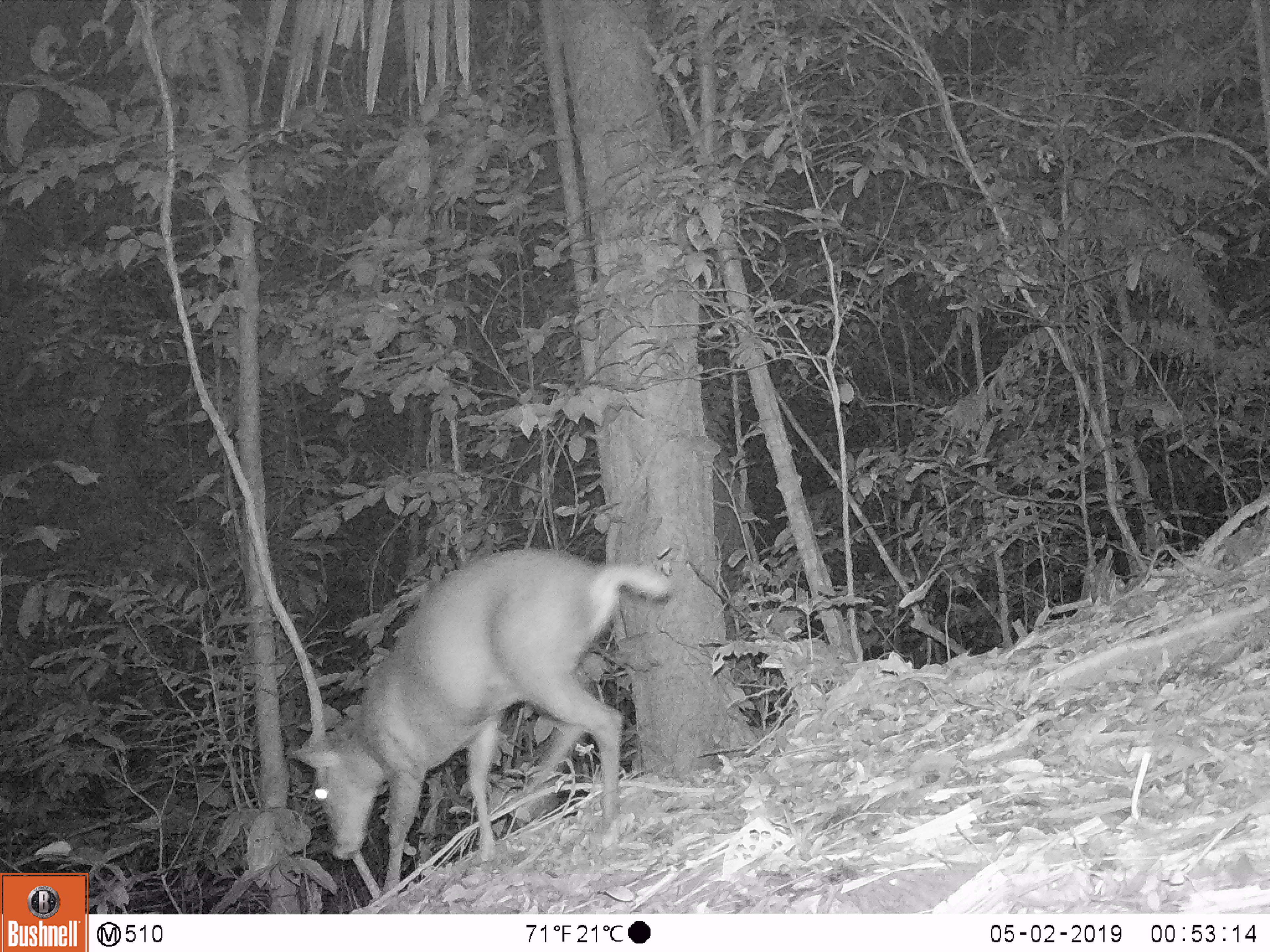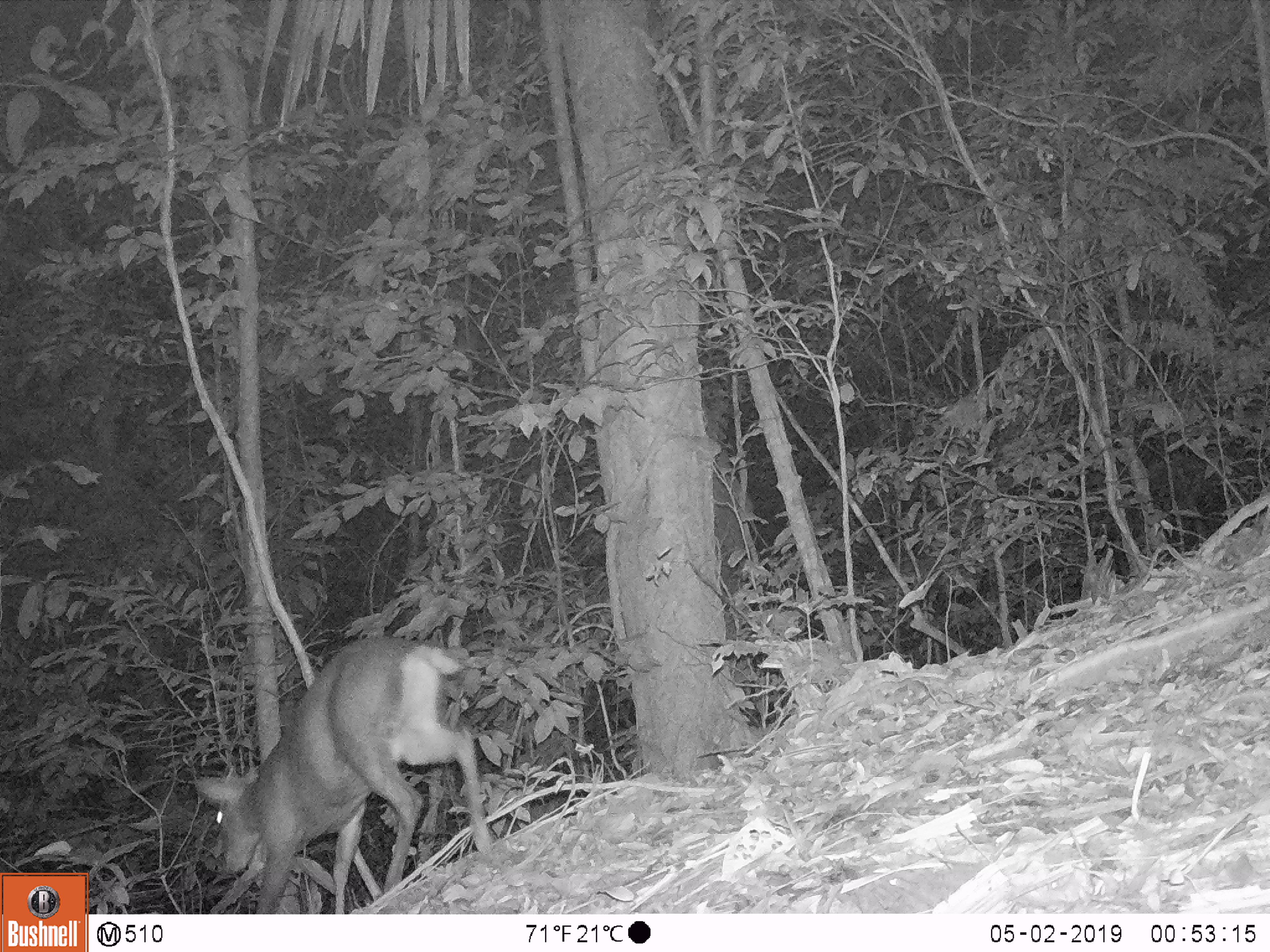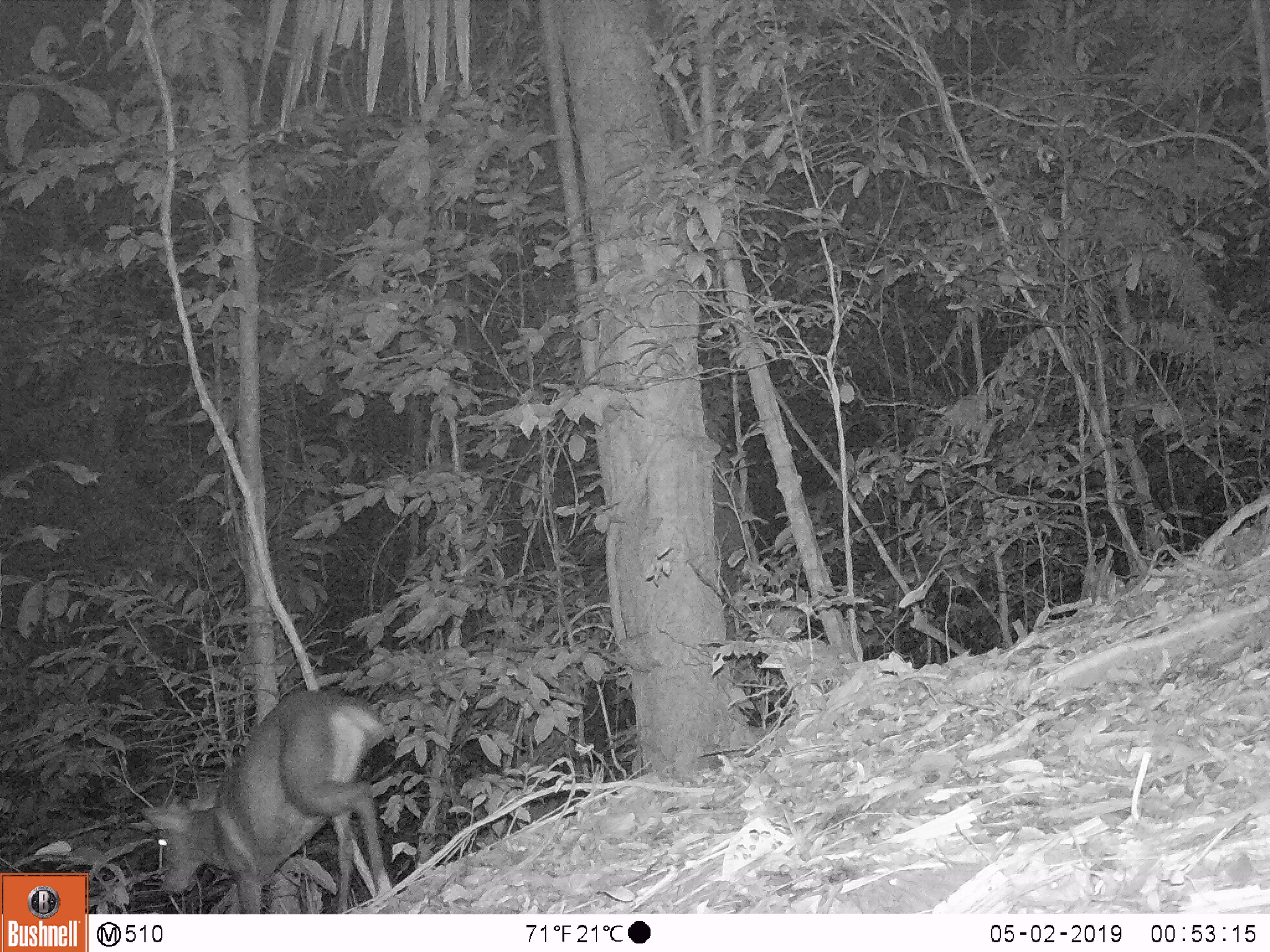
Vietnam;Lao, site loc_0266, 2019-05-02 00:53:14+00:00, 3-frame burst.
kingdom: Animalia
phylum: Chordata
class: Mammalia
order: Artiodactyla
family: Cervidae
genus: Muntiacus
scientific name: Muntiacus rooseveltorum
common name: roosevelt's muntjac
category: roosevelts muntjac group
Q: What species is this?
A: Roosevelts muntjac group (roosevelt's muntjac) (Muntiacus rooseveltorum).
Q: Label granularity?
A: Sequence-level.